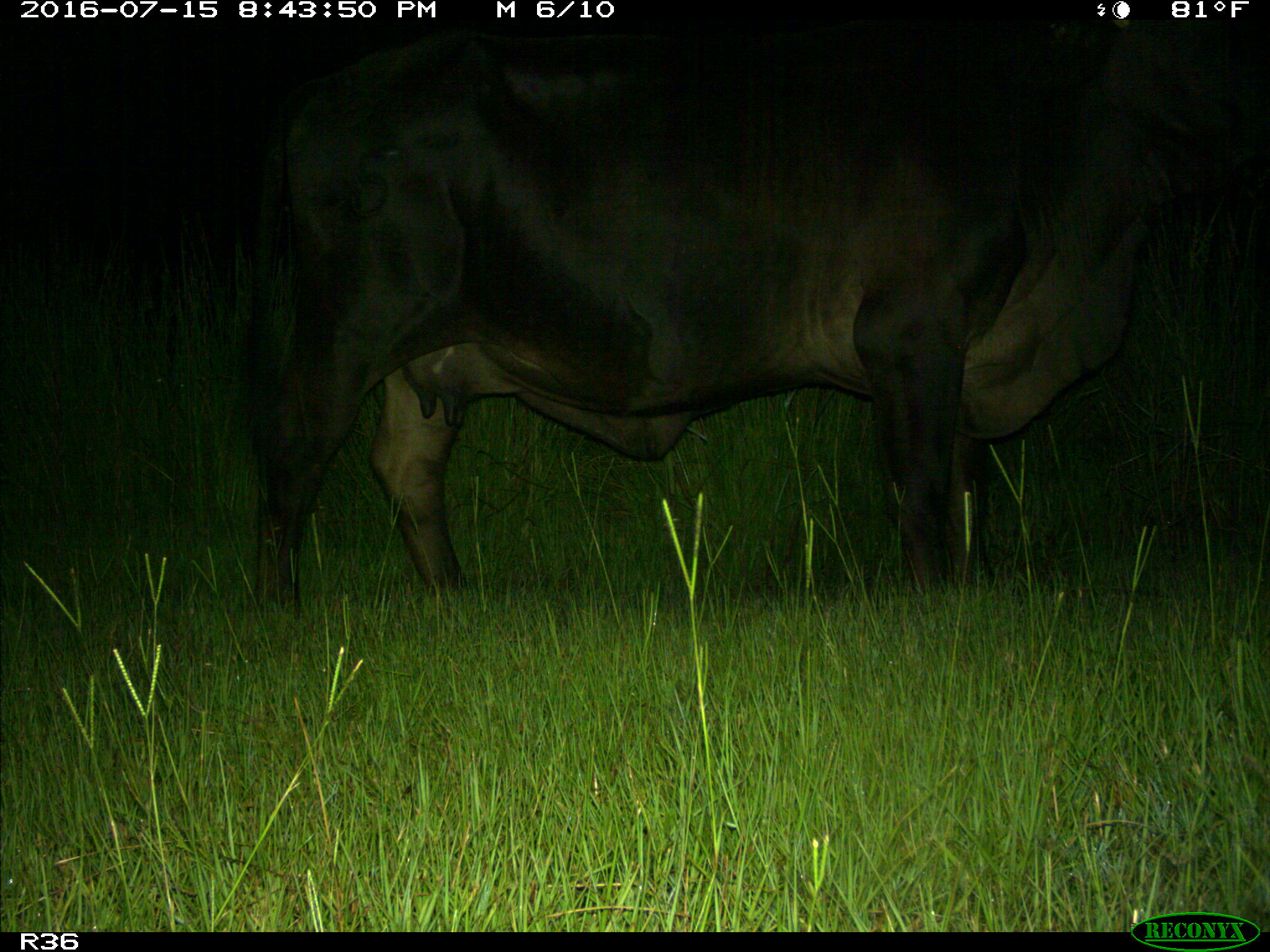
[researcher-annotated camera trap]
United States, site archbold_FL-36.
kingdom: Animalia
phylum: Chordata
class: Mammalia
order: Artiodactyla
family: Bovidae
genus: Bos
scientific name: Bos taurus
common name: domestic cow